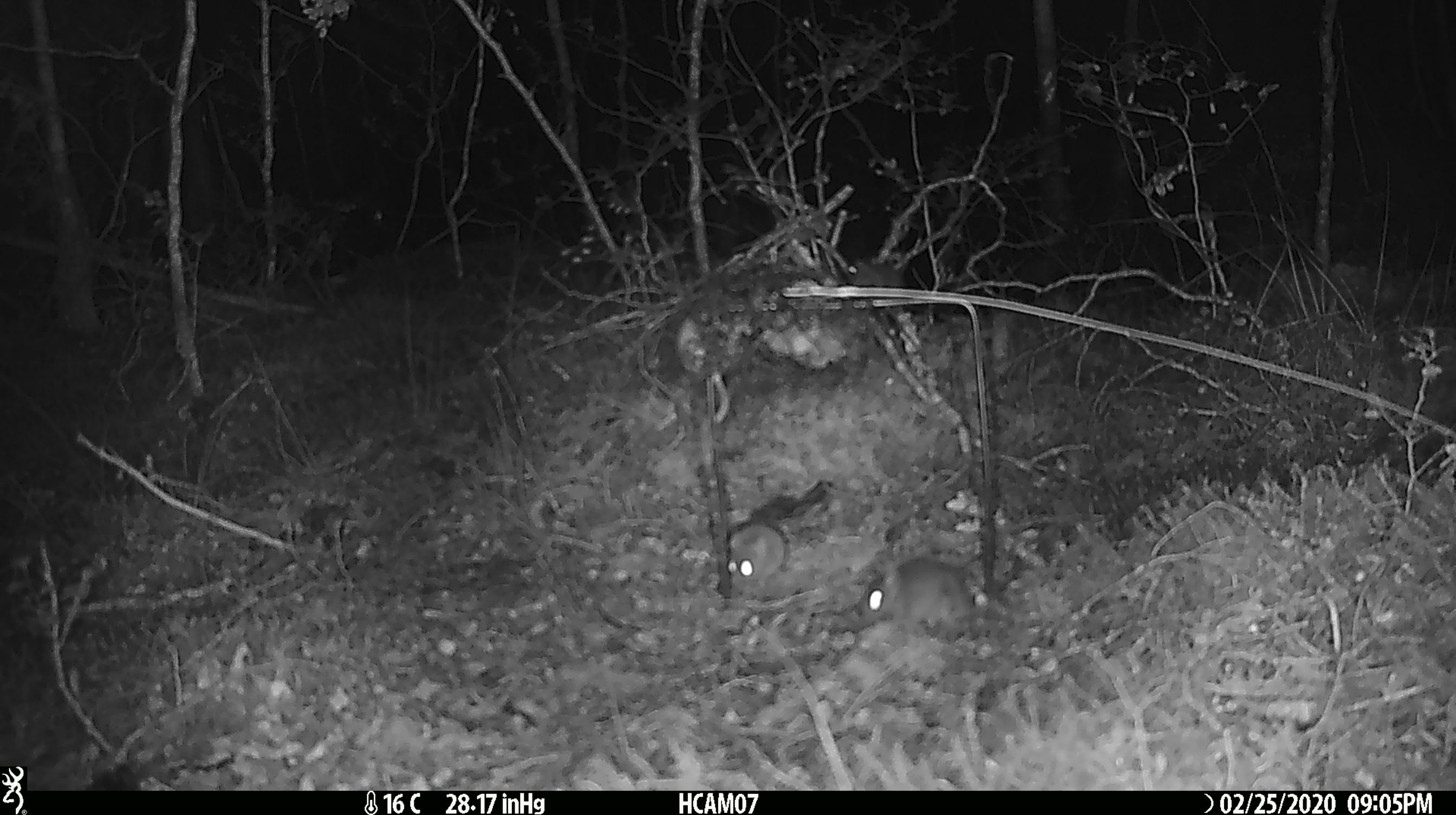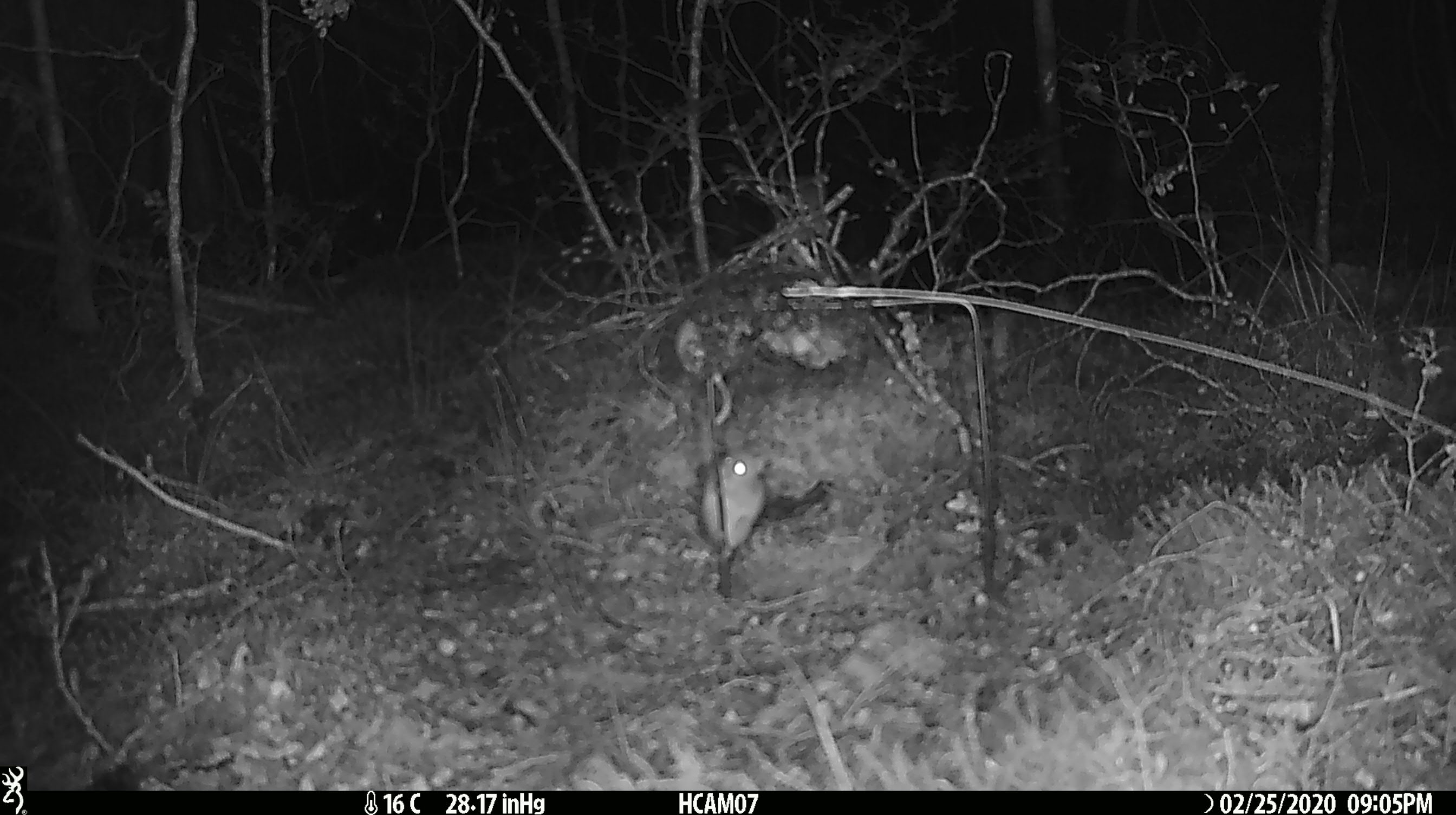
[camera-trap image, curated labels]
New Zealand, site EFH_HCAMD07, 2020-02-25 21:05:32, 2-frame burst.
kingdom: Animalia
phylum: Chordata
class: Mammalia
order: Rodentia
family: Muridae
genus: Mus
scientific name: Mus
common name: mouse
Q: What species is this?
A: Mouse (Mus).